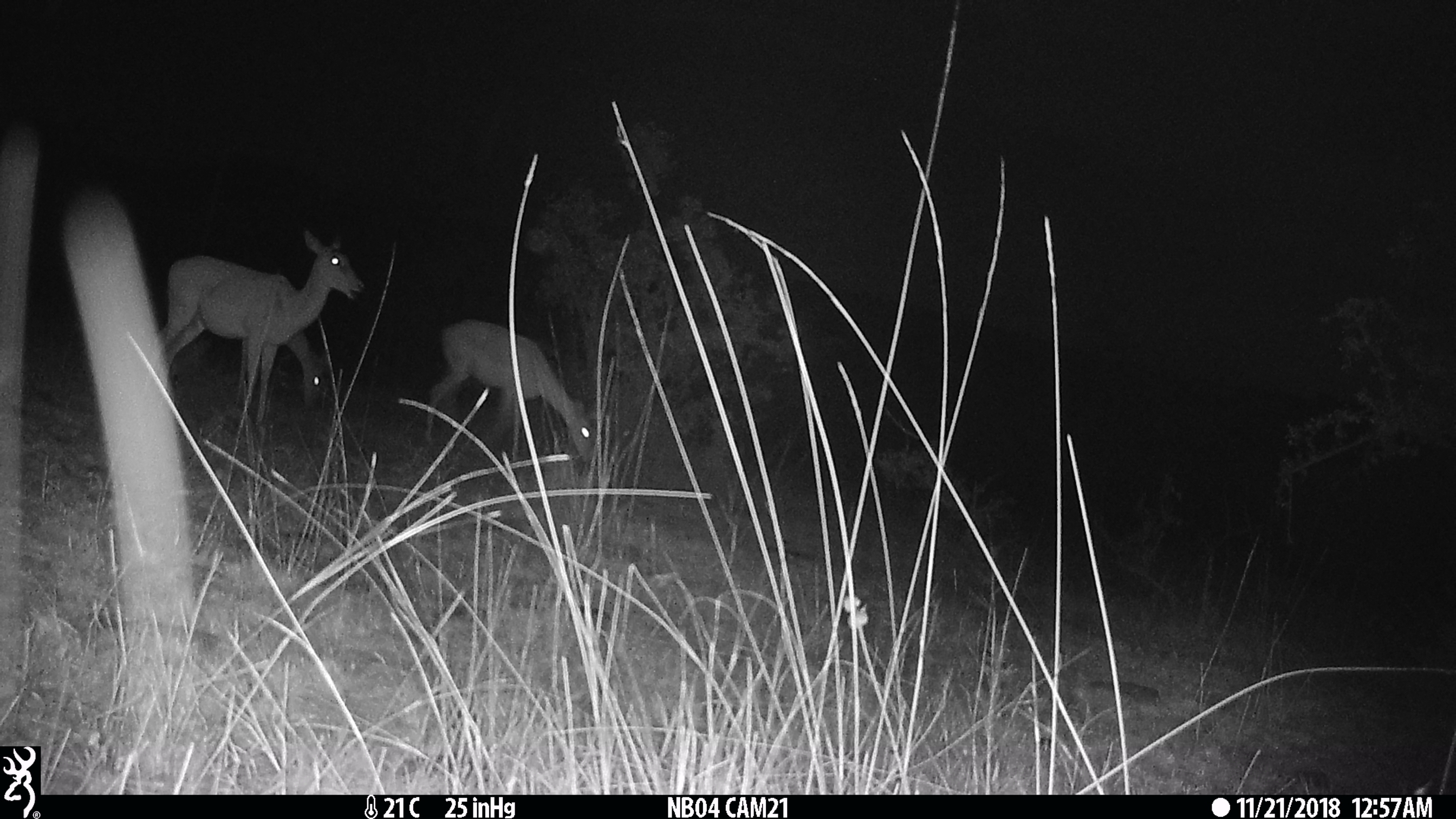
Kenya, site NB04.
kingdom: Animalia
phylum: Chordata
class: Mammalia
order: Artiodactyla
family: Bovidae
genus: Aepyceros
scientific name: Aepyceros melampus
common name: impala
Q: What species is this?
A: Impala (Aepyceros melampus).